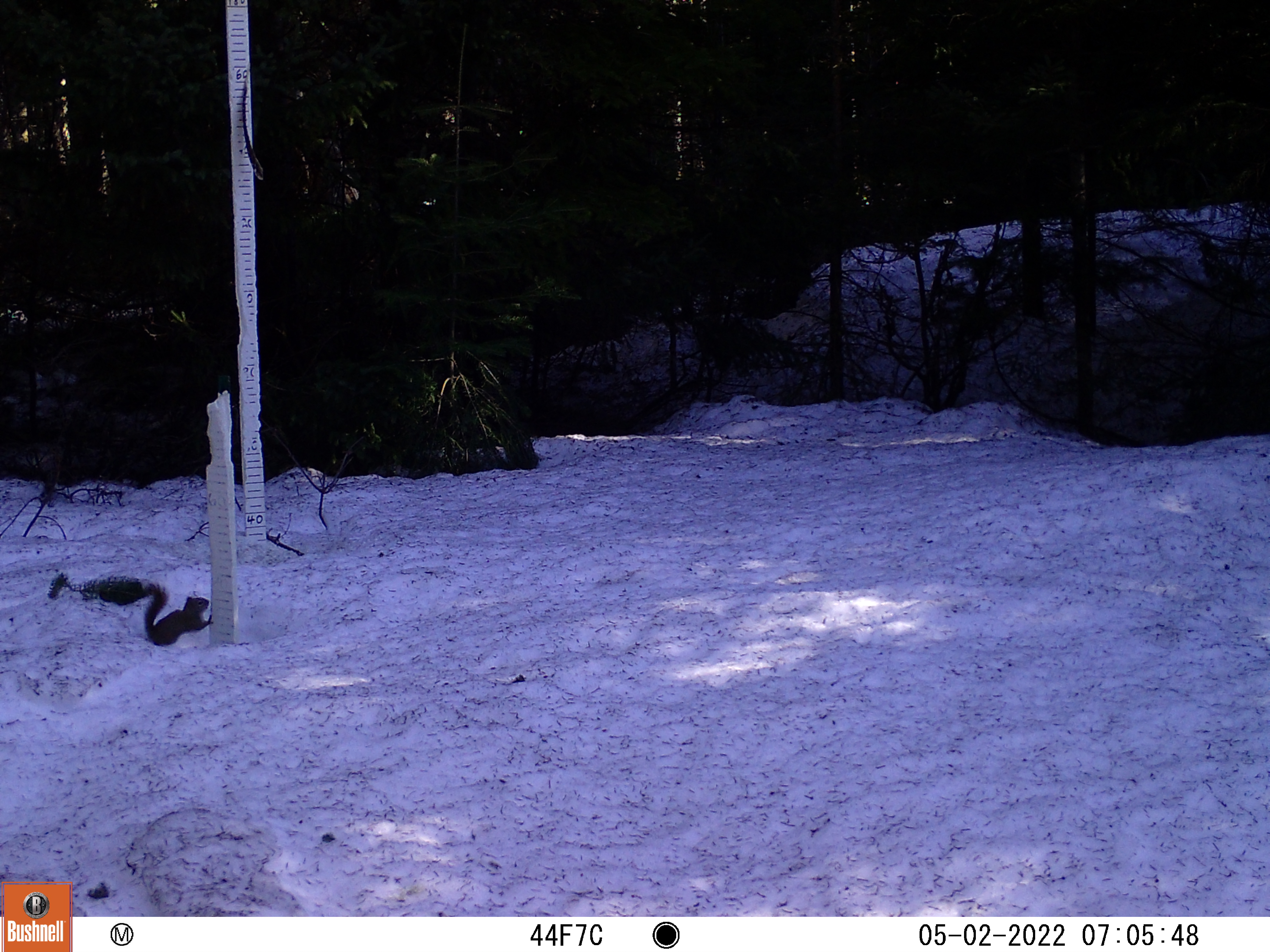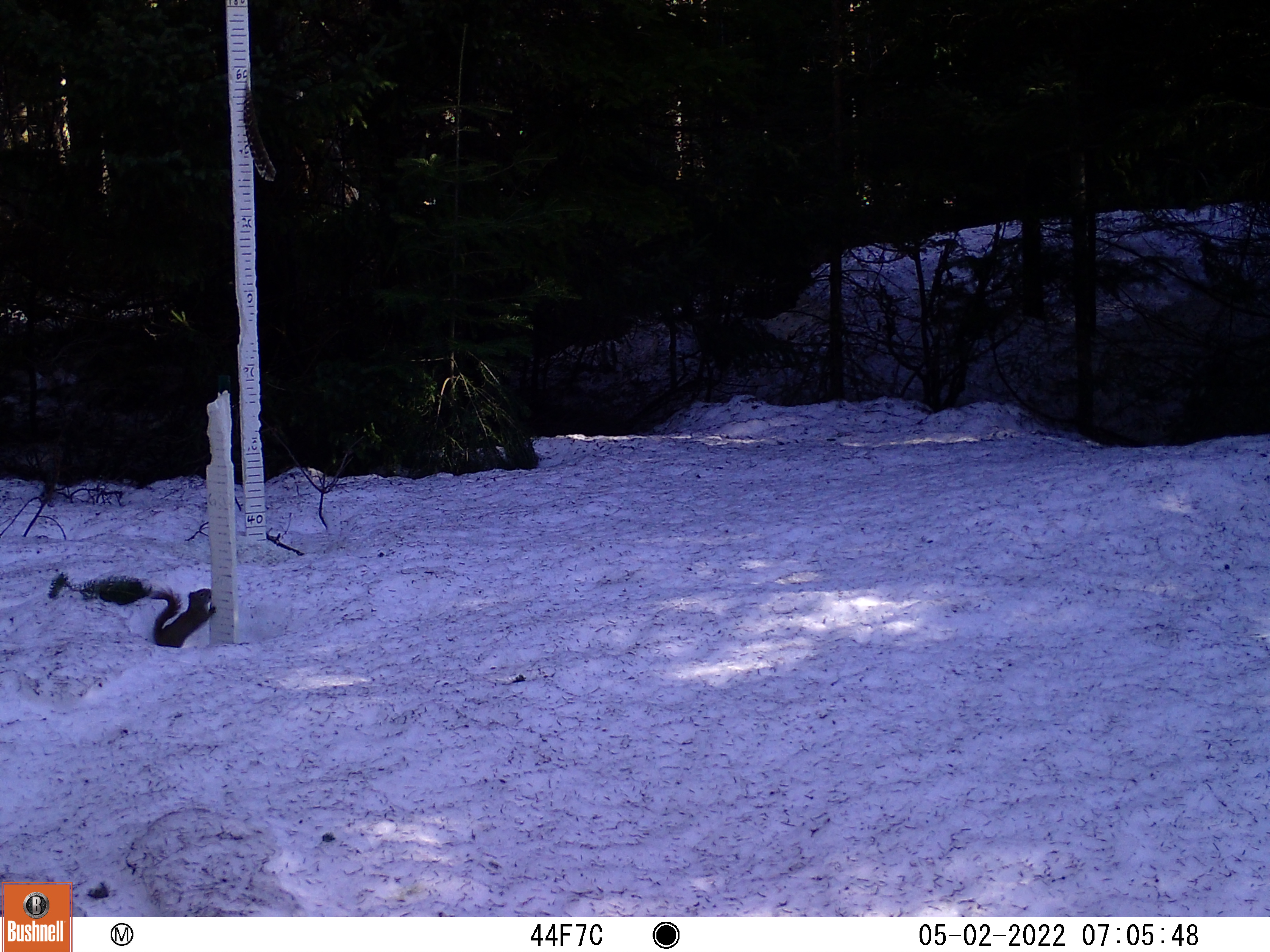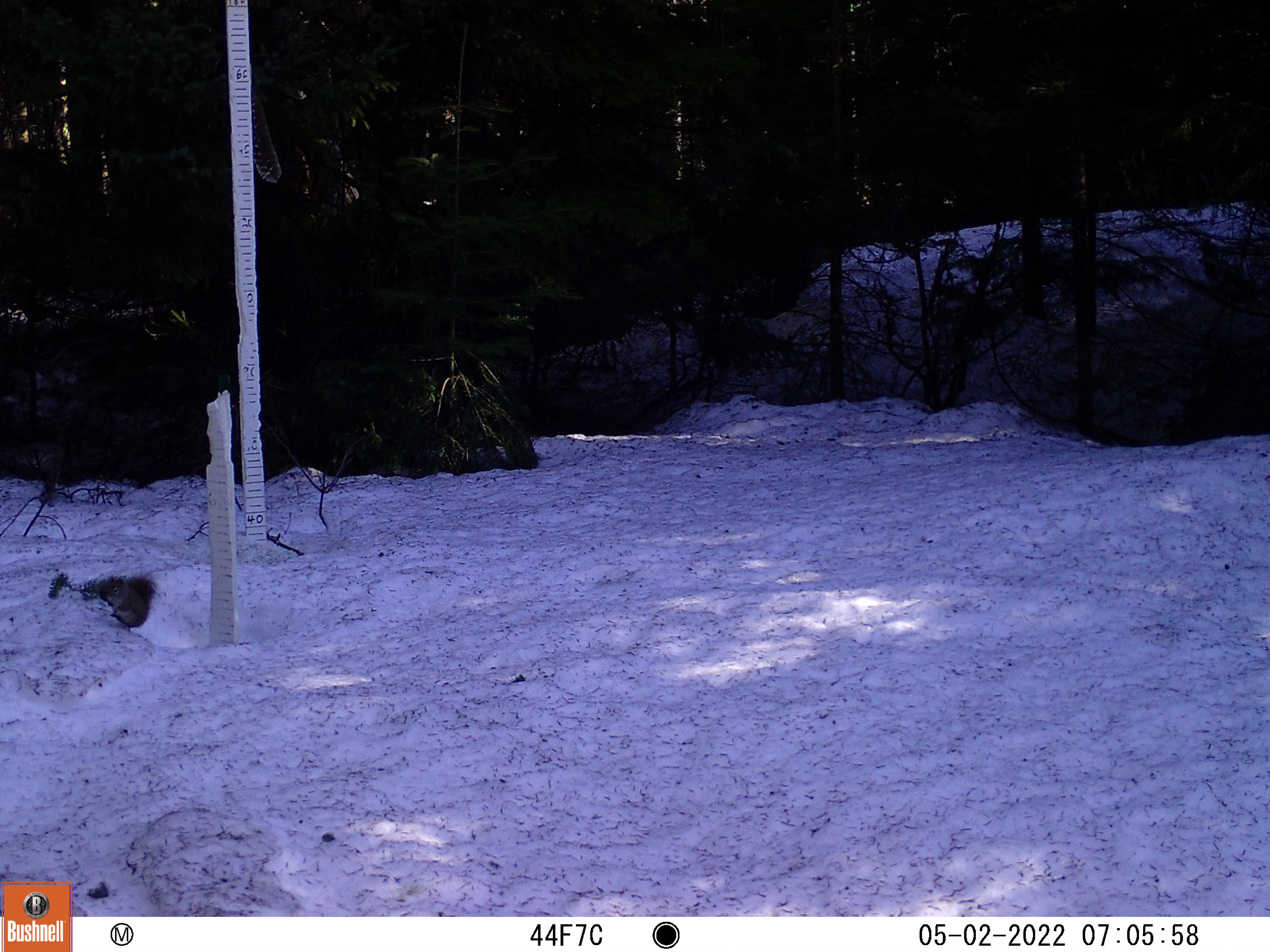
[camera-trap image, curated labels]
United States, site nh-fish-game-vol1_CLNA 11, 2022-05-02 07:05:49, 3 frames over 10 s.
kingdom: Animalia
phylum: Chordata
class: Mammalia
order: Rodentia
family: Sciuridae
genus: Sciurus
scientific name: Sciurus carolinensis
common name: gray squirrel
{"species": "gray squirrel (Sciurus carolinensis)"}